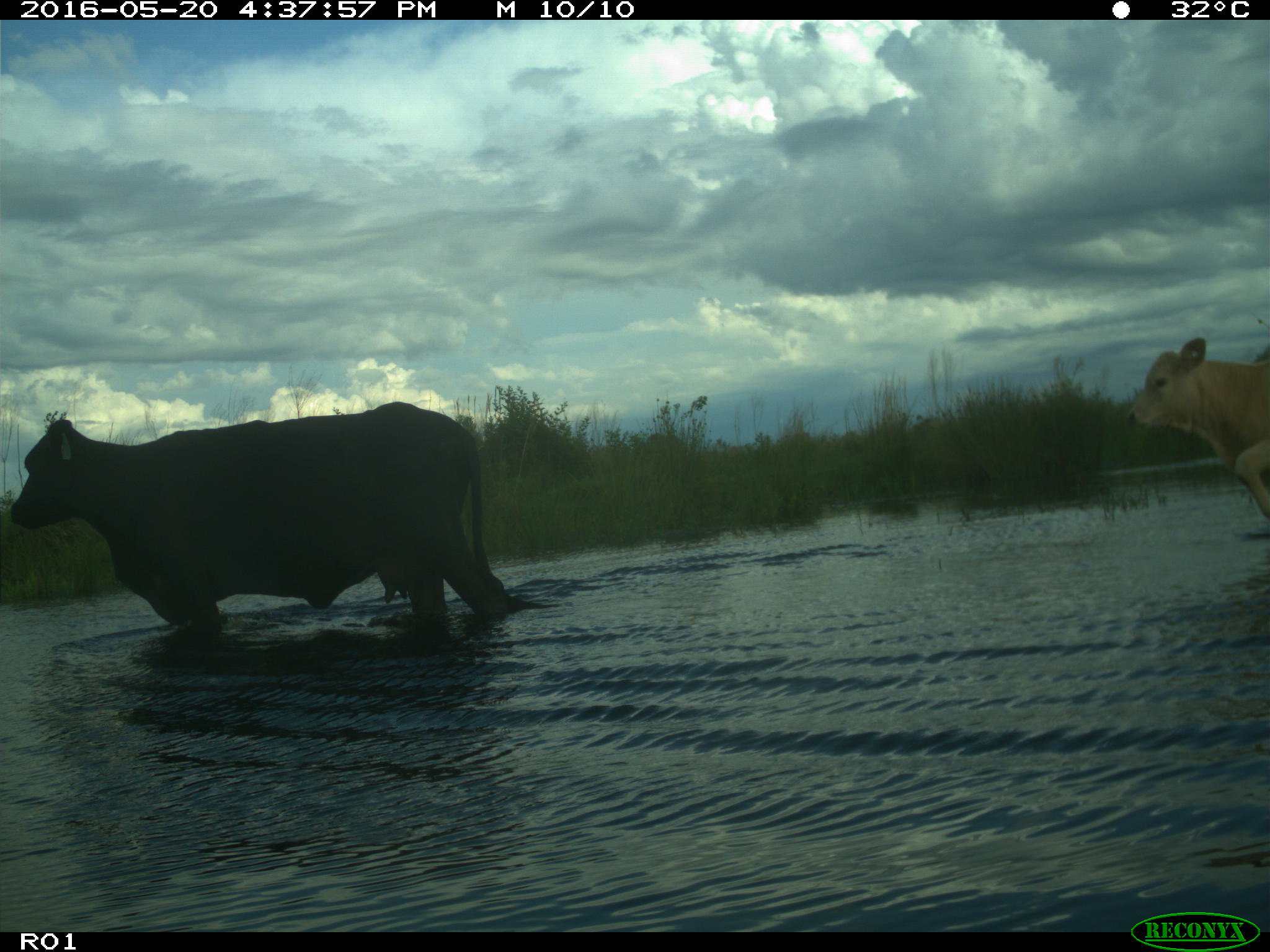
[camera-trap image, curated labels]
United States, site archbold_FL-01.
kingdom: Animalia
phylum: Chordata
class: Mammalia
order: Artiodactyla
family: Bovidae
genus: Bos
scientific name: Bos taurus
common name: domestic cow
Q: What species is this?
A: Bos taurus (domestic cow).